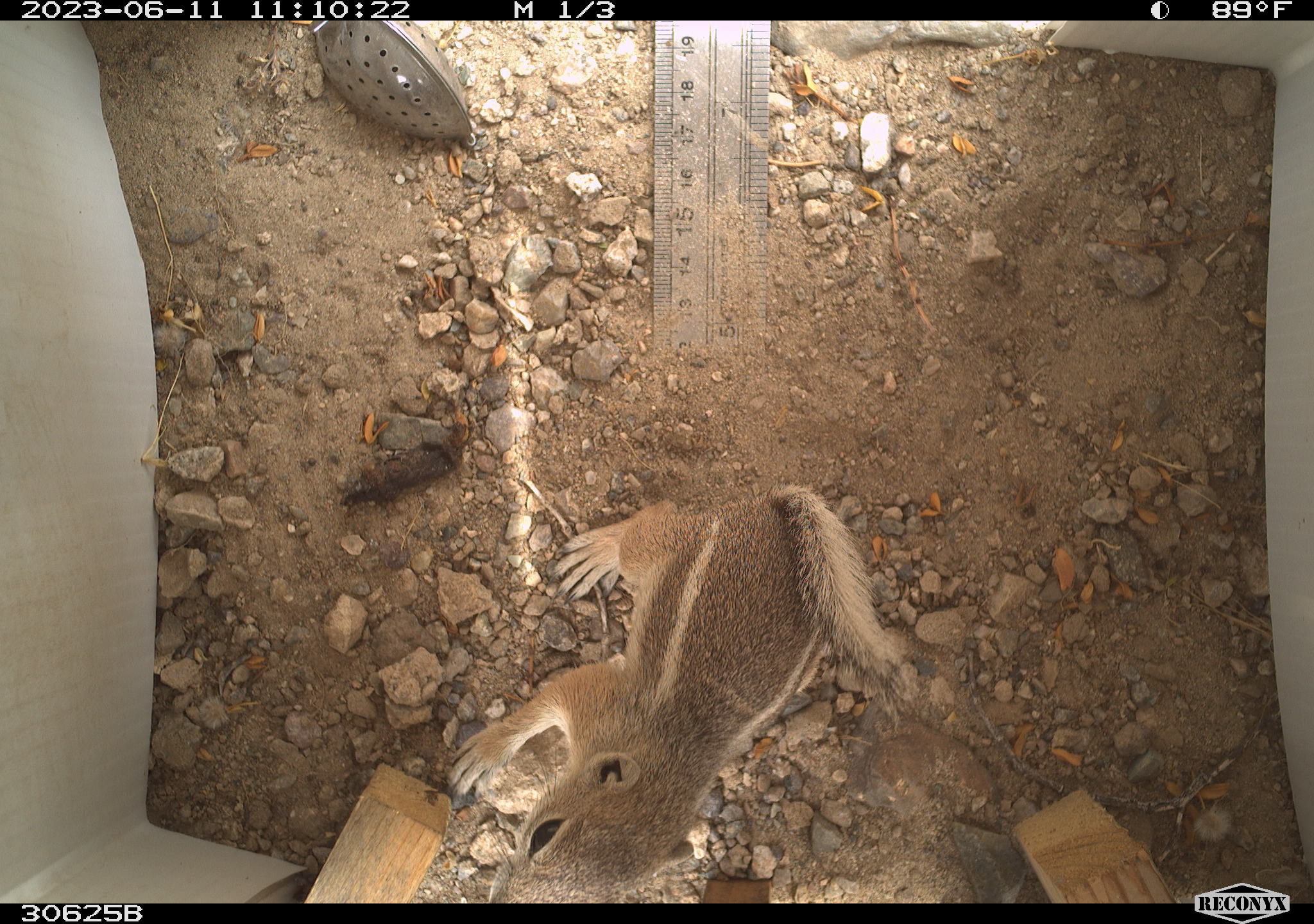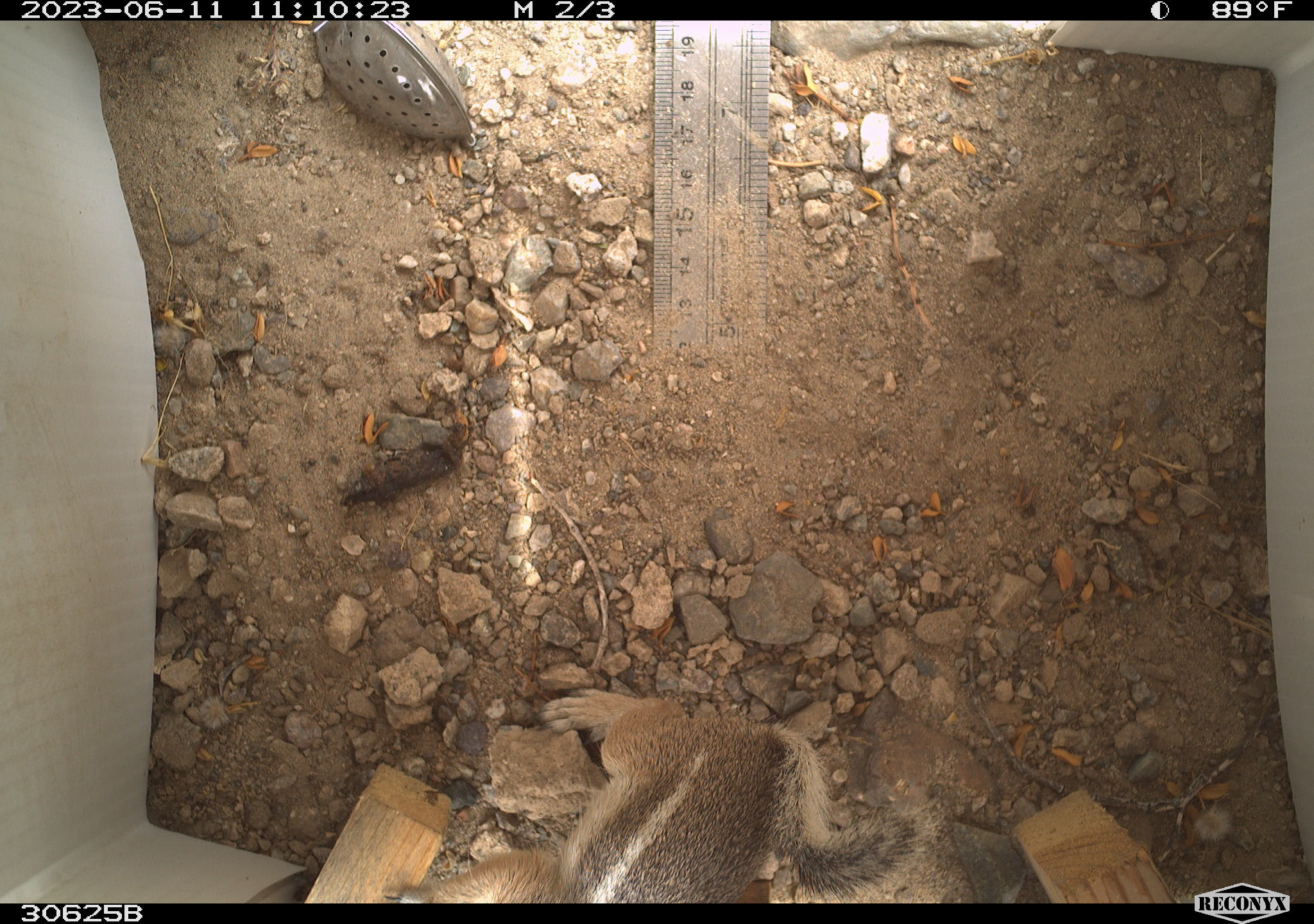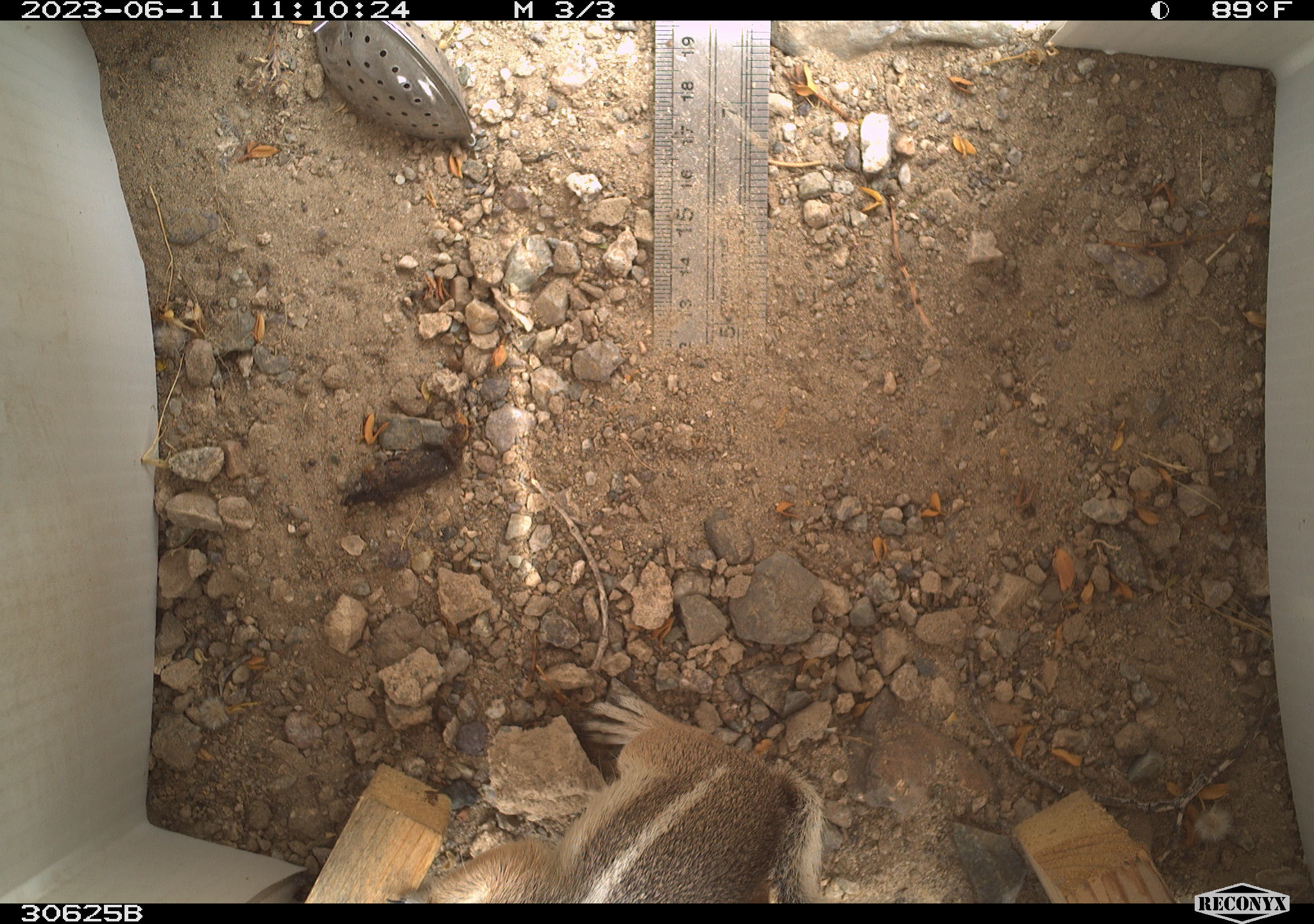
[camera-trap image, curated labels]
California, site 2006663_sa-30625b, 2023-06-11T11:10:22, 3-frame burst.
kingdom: Animalia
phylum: Chordata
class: Mammalia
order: Rodentia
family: Sciuridae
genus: Ammospermophilus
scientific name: Ammospermophilus leucurus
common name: white-tailed antelope squirrel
White-tailed antelope squirrel (Ammospermophilus leucurus).